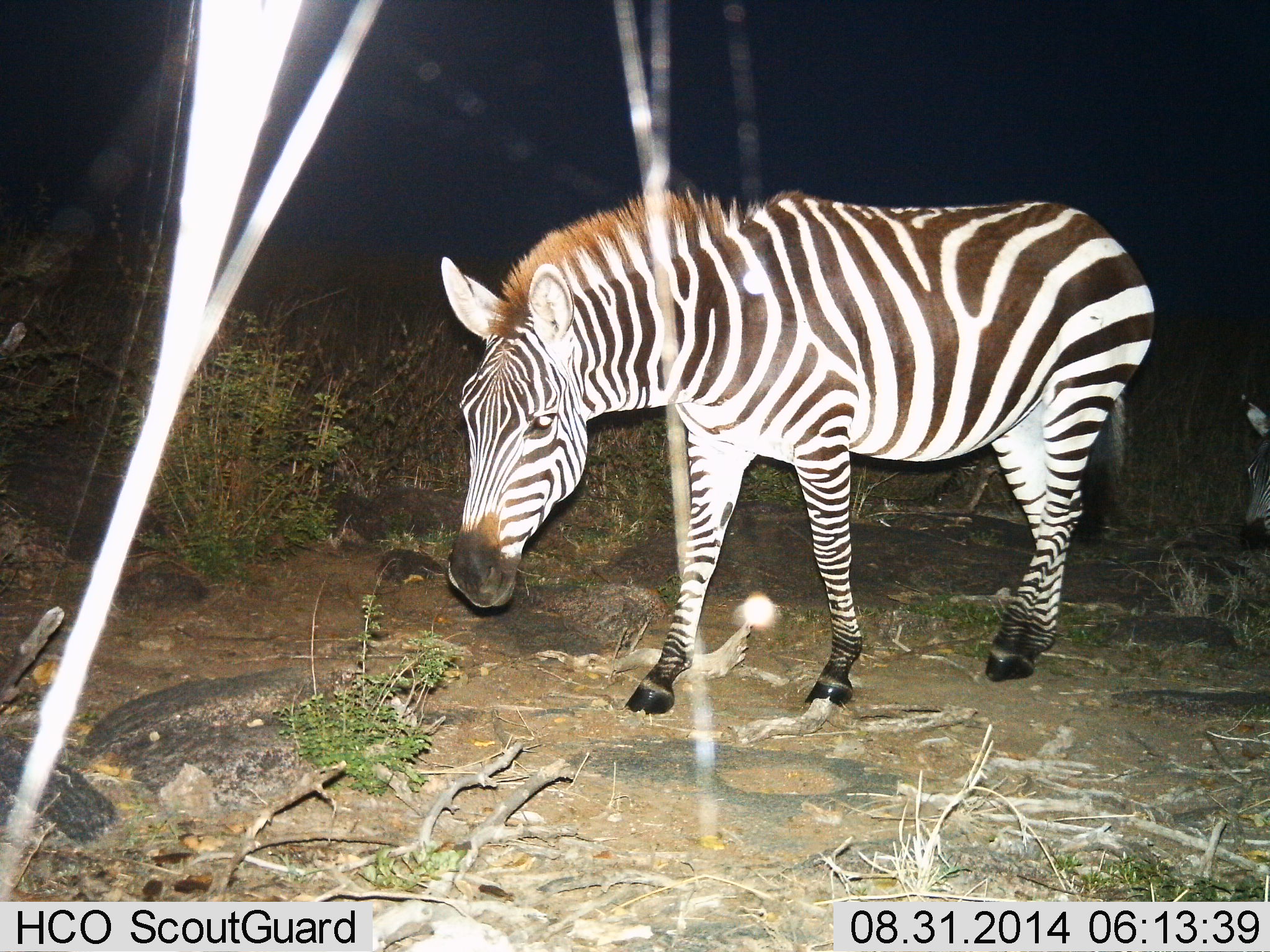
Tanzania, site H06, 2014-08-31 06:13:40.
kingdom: Animalia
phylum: Chordata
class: Mammalia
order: Perissodactyla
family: Equidae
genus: Equus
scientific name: Equus quagga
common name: plains zebra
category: zebra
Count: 2.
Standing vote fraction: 73%.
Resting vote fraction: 0%.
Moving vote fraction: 18%.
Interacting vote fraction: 0%.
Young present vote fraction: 18%.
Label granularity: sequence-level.